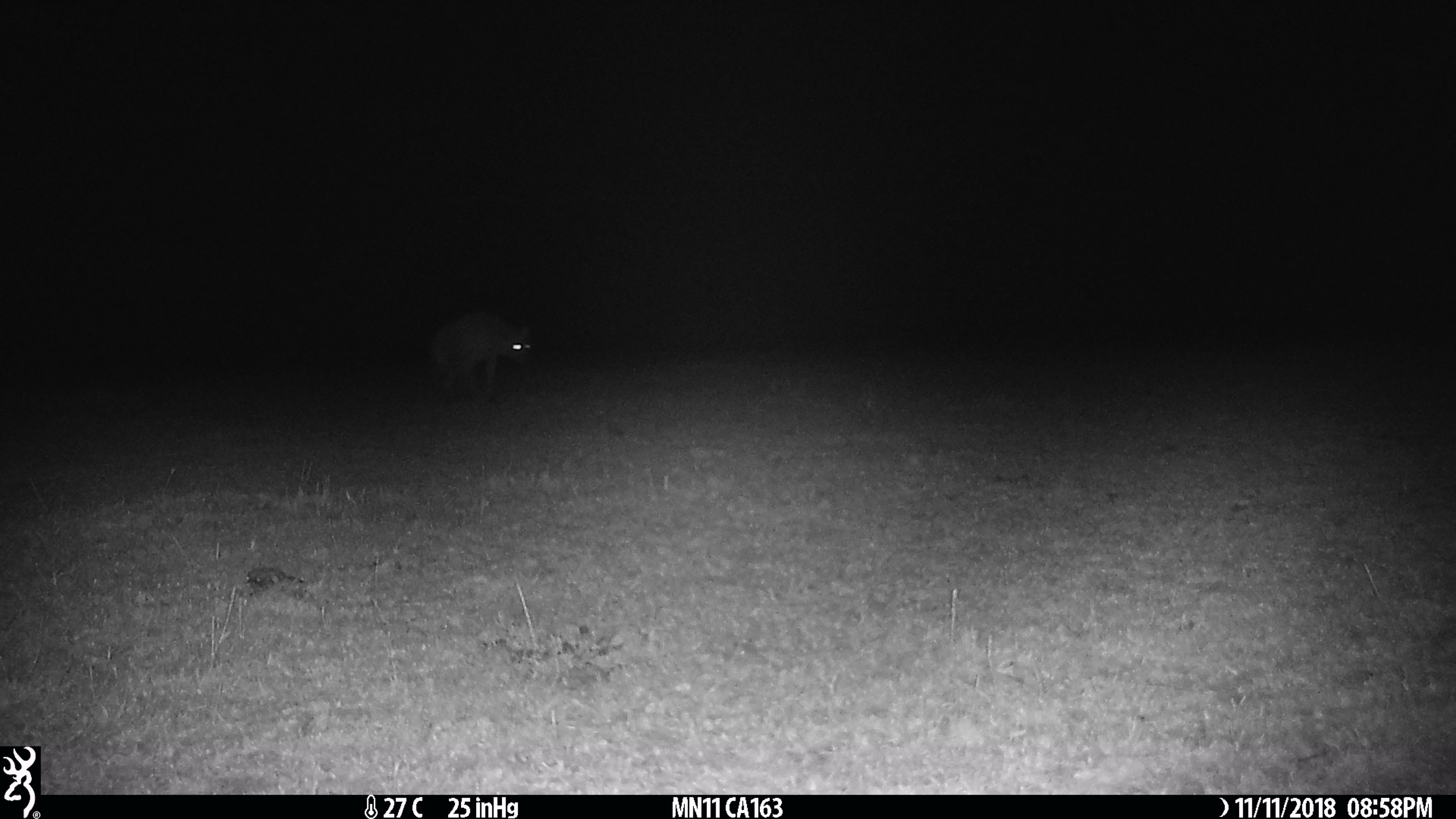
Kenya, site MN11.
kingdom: Animalia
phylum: Chordata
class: Mammalia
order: Carnivora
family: Hyaenidae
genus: Crocuta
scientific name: Crocuta crocuta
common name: spotted hyena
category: hyena spotted